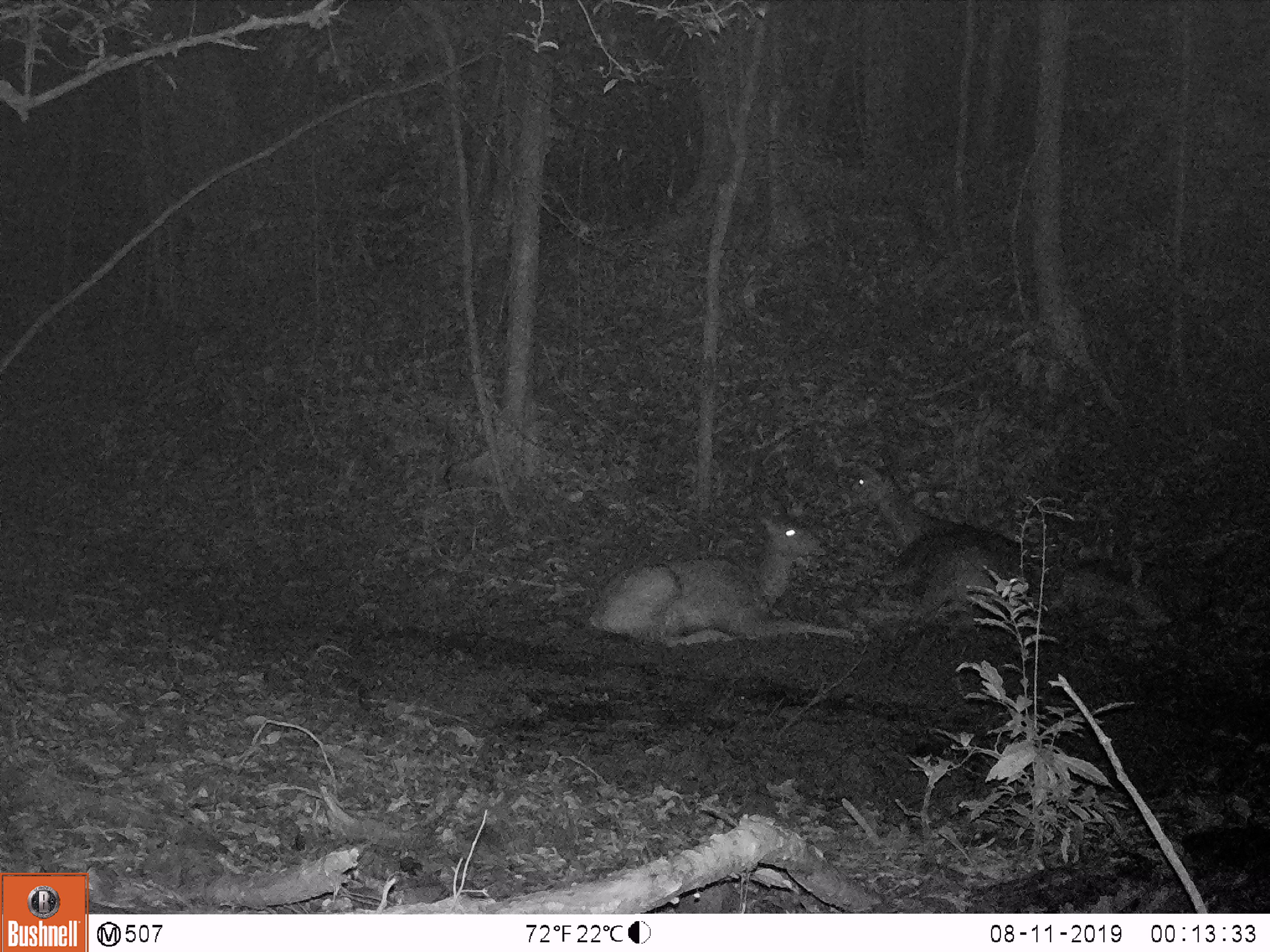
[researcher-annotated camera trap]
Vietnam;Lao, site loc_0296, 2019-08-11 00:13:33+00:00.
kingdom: Animalia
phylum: Chordata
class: Mammalia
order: Artiodactyla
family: Cervidae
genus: Rusa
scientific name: Rusa unicolor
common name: sambar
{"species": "sambar (Rusa unicolor)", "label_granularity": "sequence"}